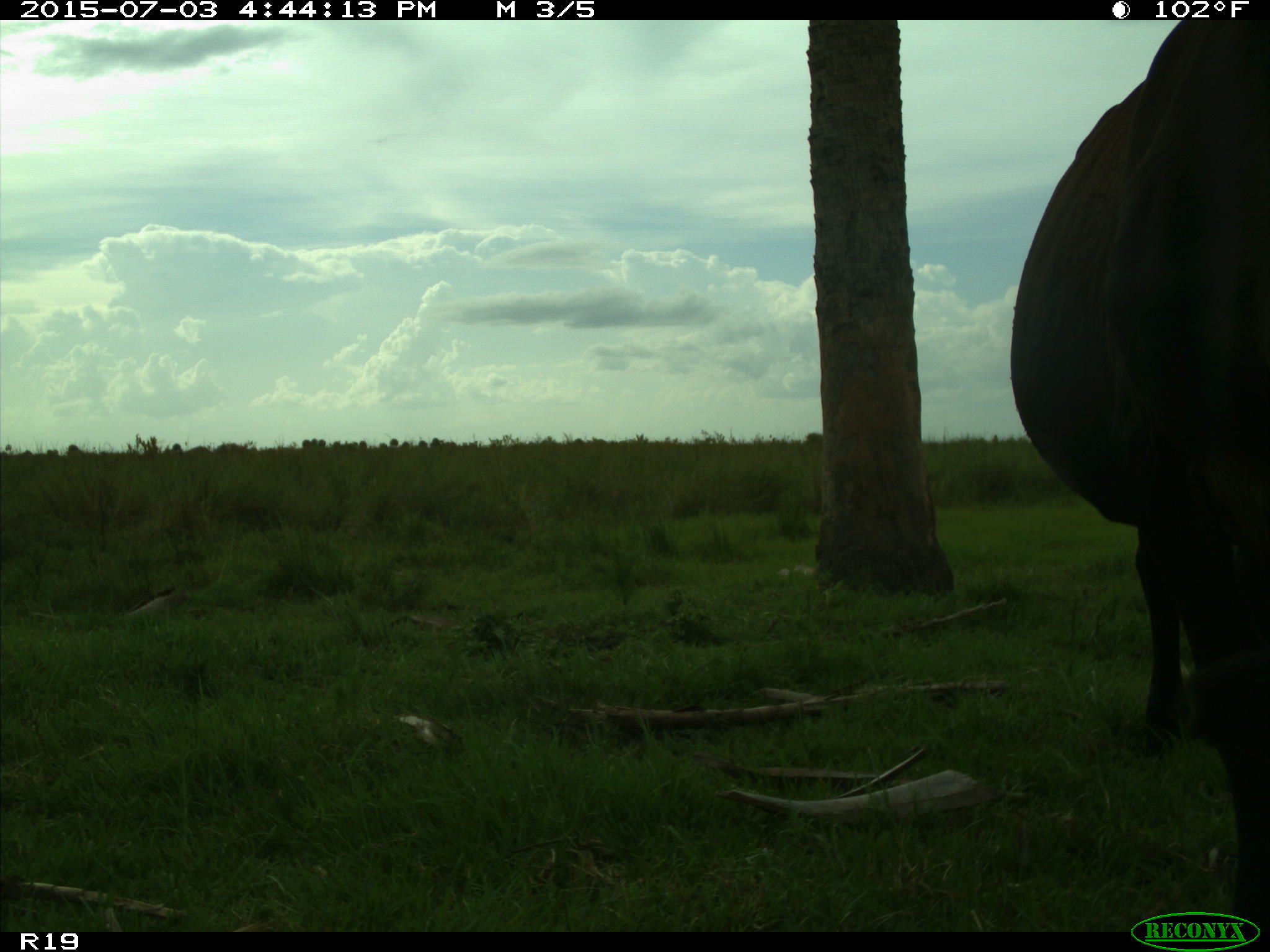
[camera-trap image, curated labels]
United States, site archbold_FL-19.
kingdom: Animalia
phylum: Chordata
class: Mammalia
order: Artiodactyla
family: Bovidae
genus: Bos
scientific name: Bos taurus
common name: domestic cow